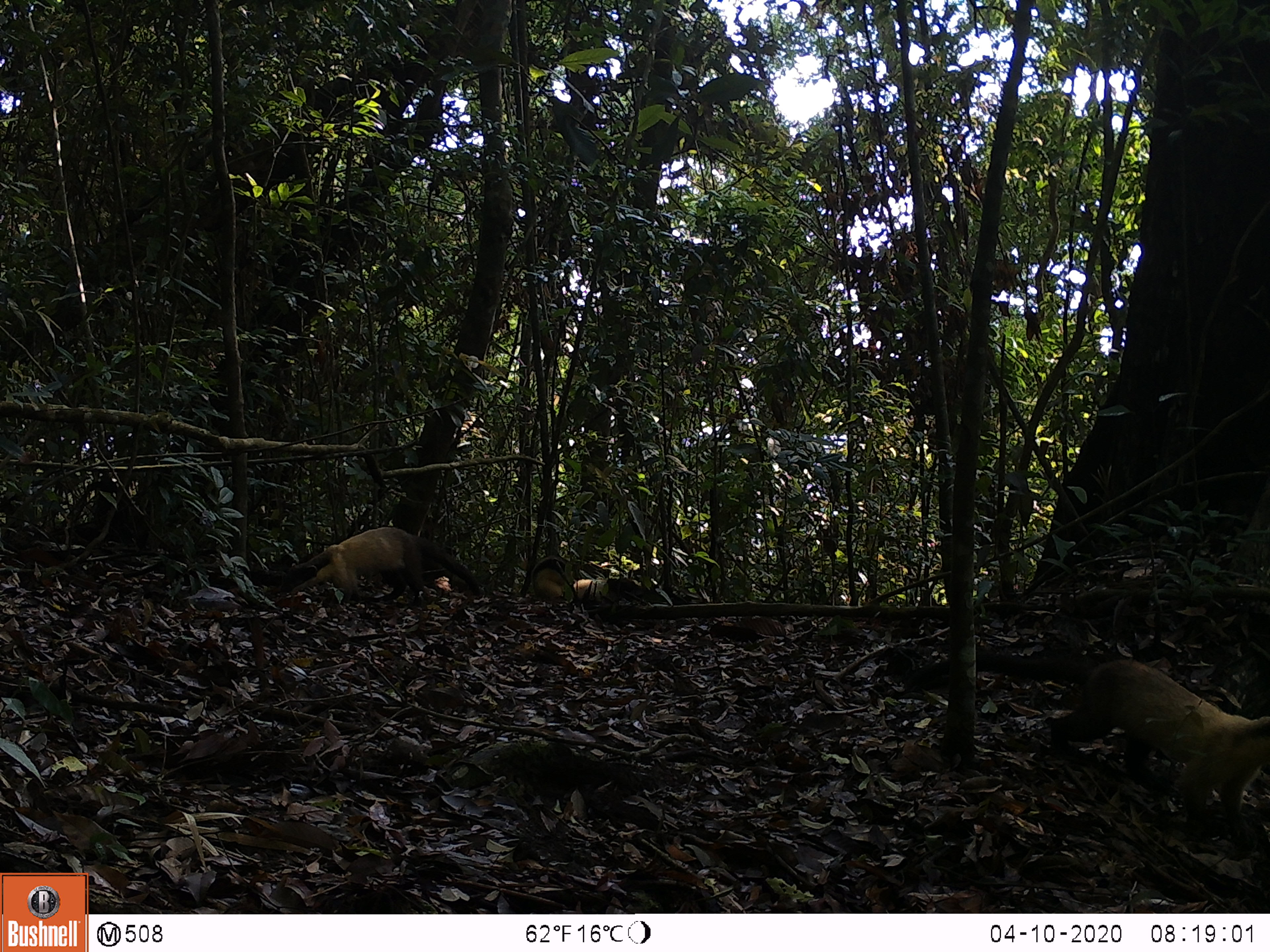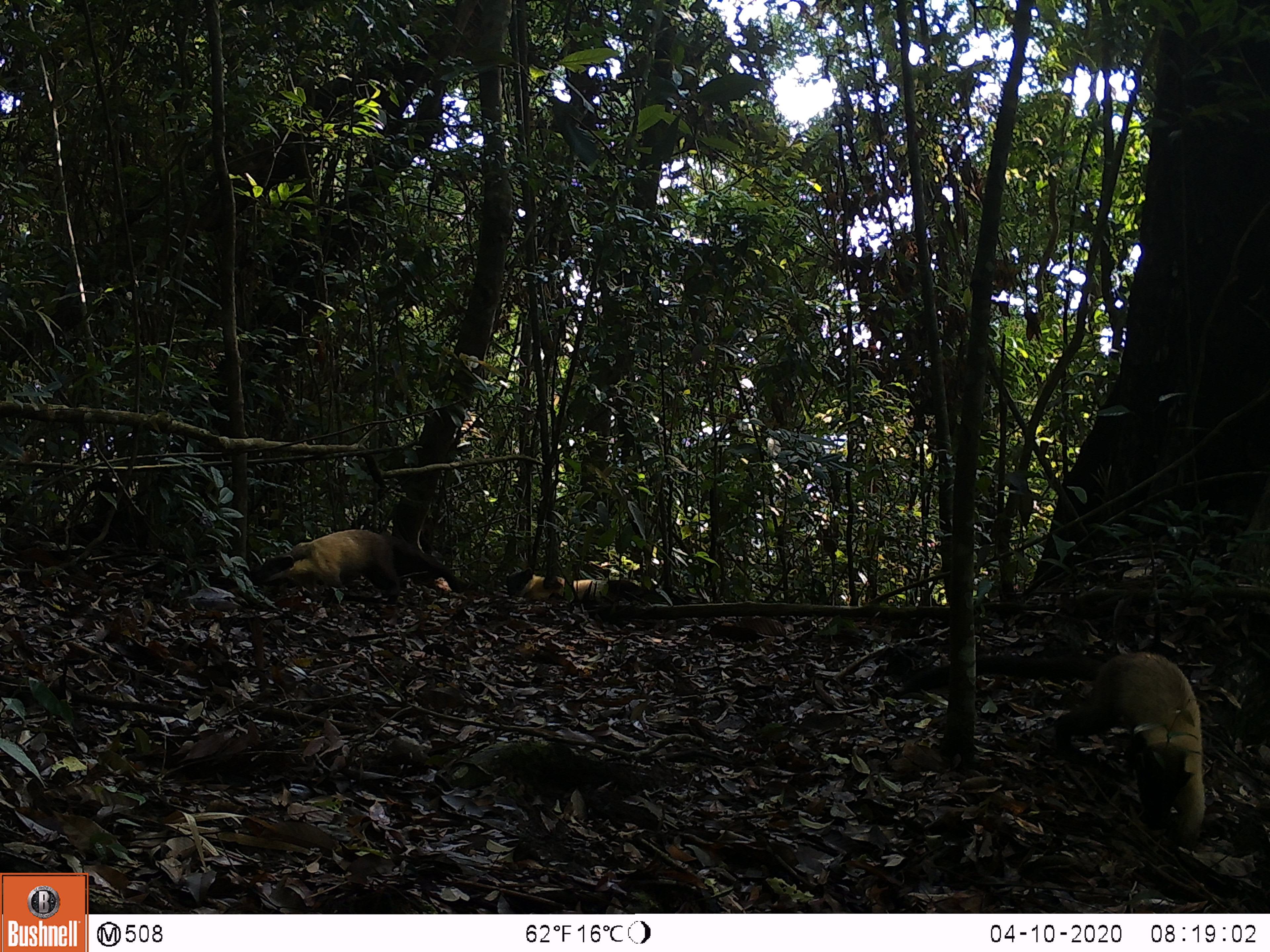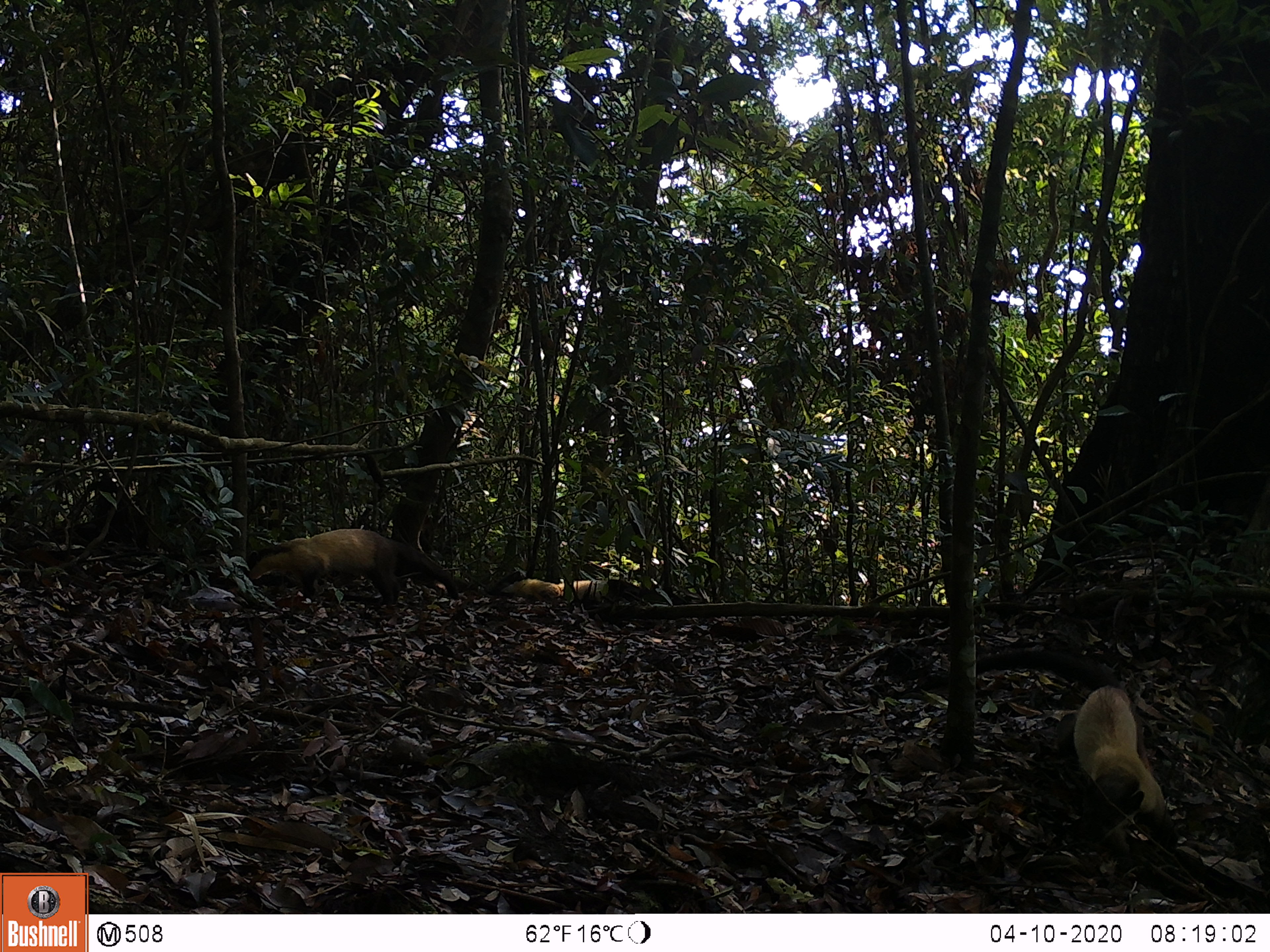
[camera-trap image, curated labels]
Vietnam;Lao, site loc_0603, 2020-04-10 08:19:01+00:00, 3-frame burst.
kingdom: Animalia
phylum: Chordata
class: Mammalia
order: Carnivora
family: Mustelidae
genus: Martes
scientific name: Martes flavigula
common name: yellow-throated marten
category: yellow throated marten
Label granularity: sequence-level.